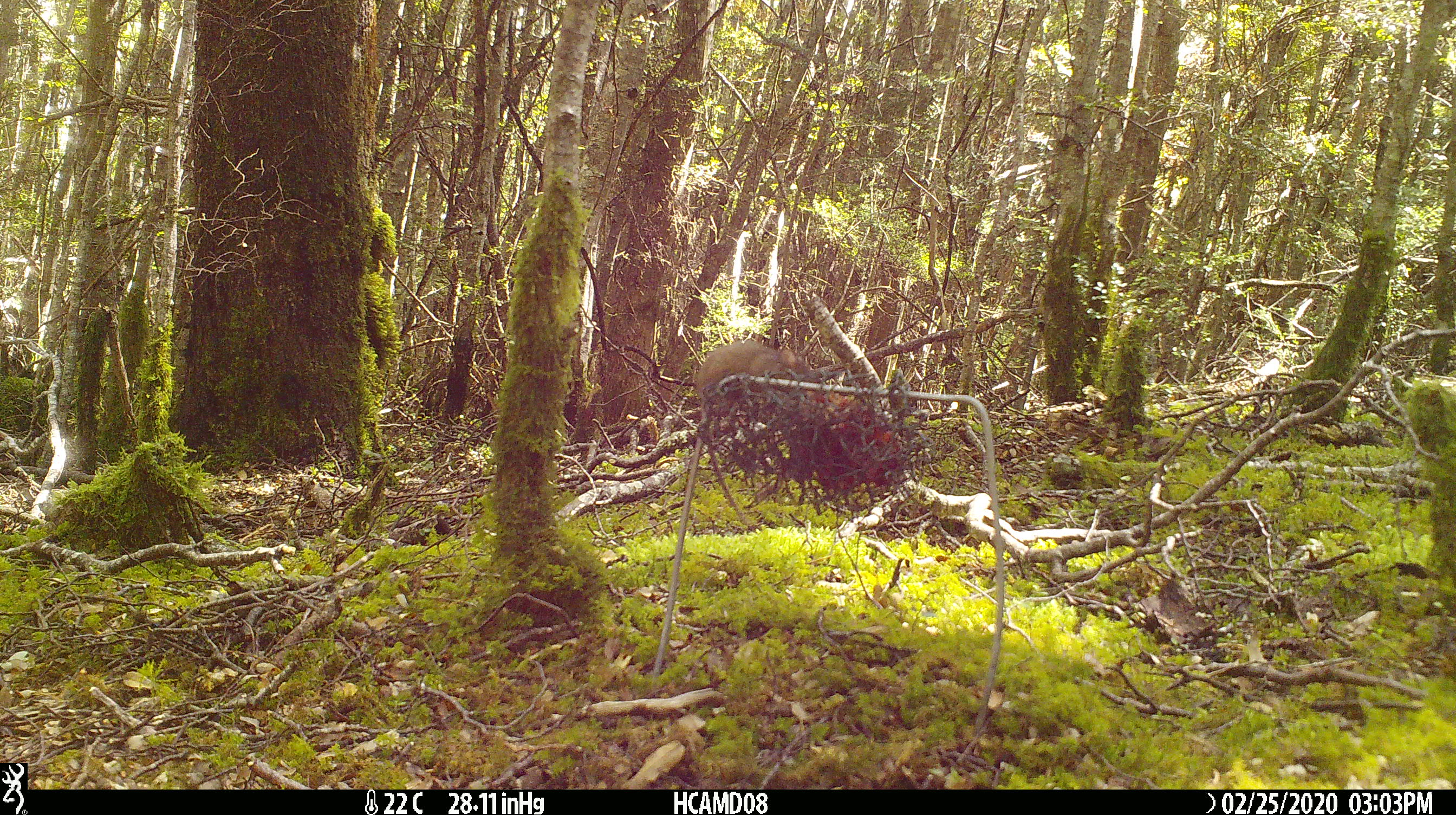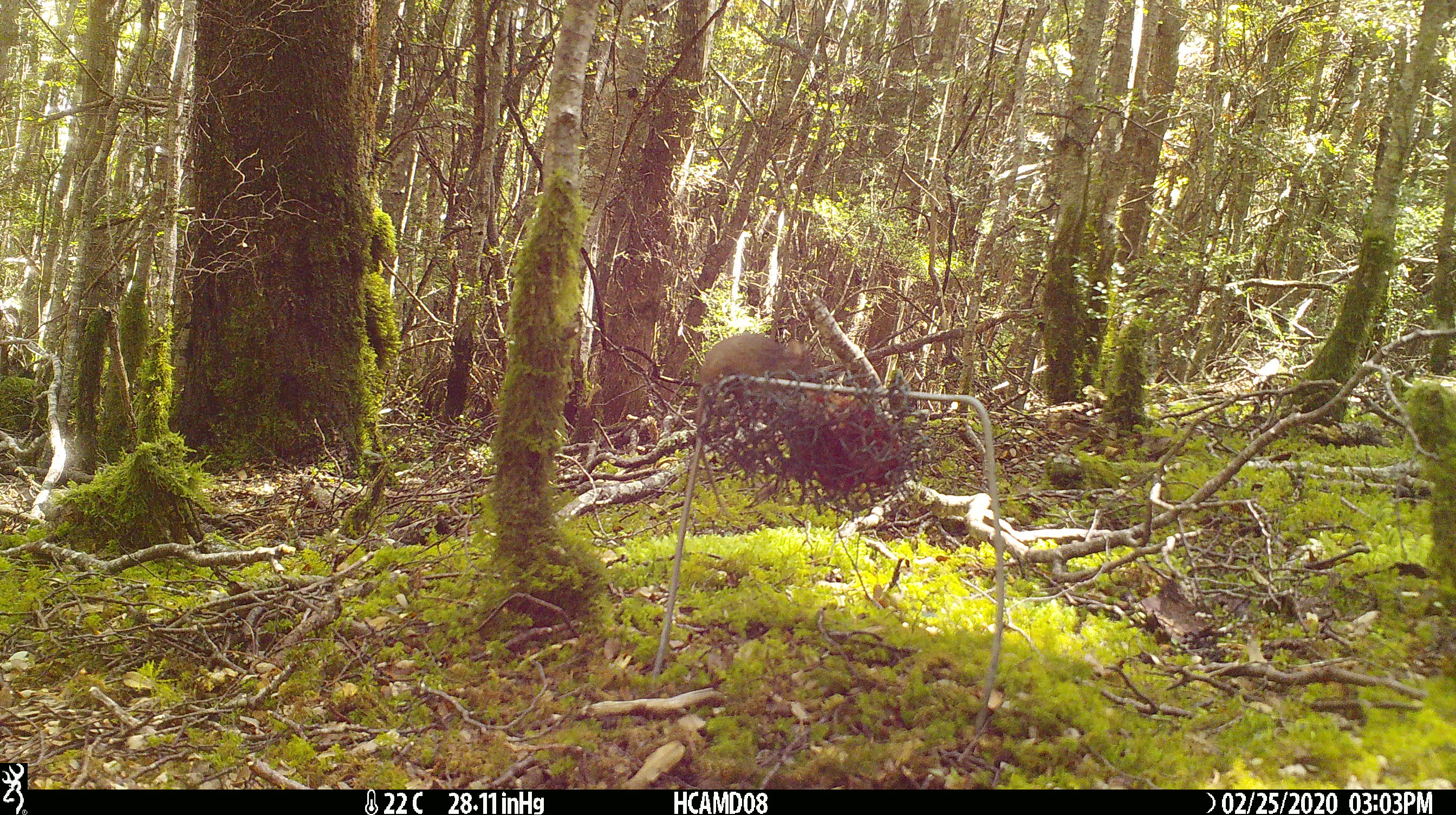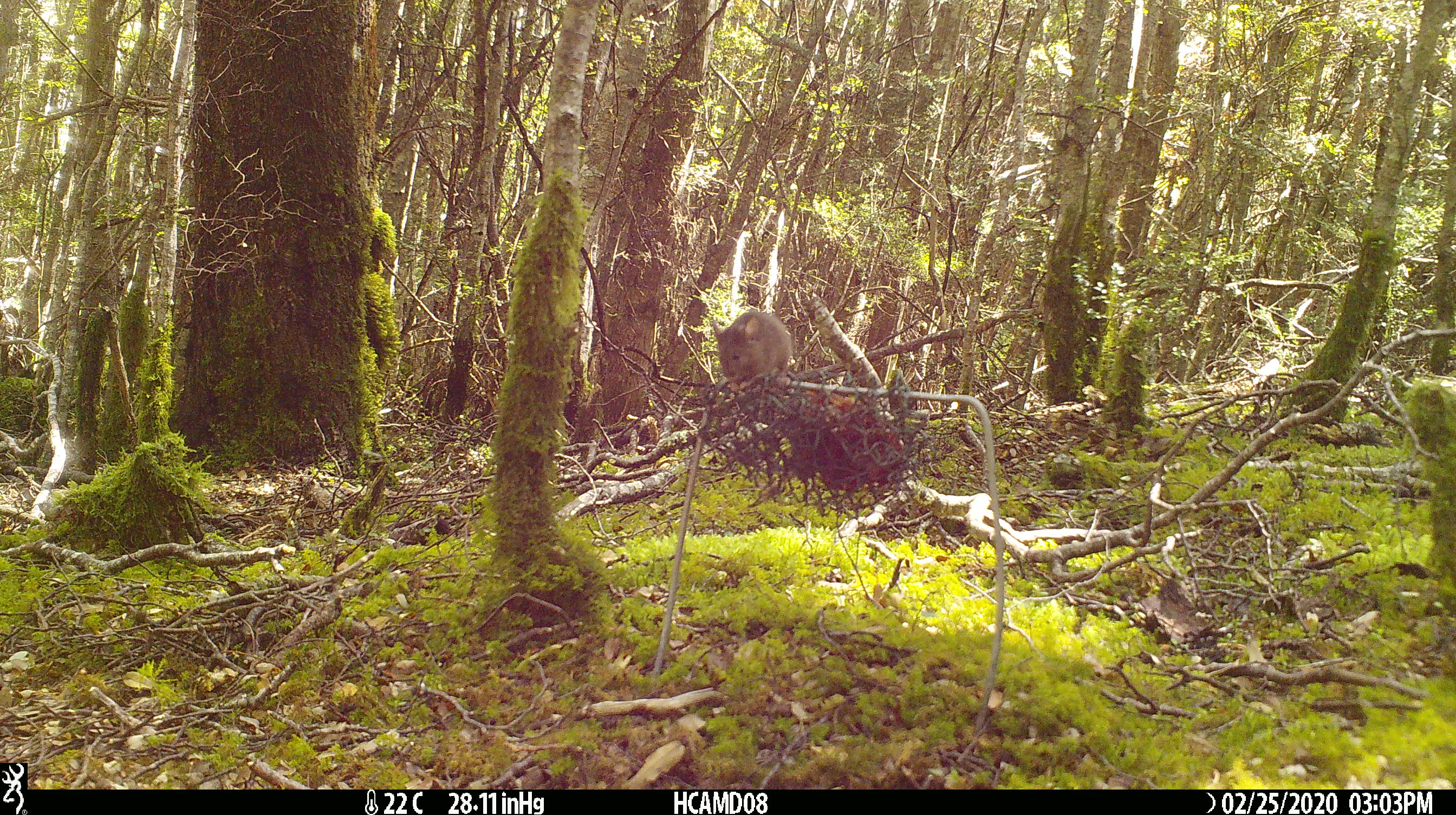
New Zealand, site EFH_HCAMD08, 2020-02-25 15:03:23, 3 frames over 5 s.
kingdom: Animalia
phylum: Chordata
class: Mammalia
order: Rodentia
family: Muridae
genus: Mus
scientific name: Mus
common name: mouse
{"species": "mouse (Mus)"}